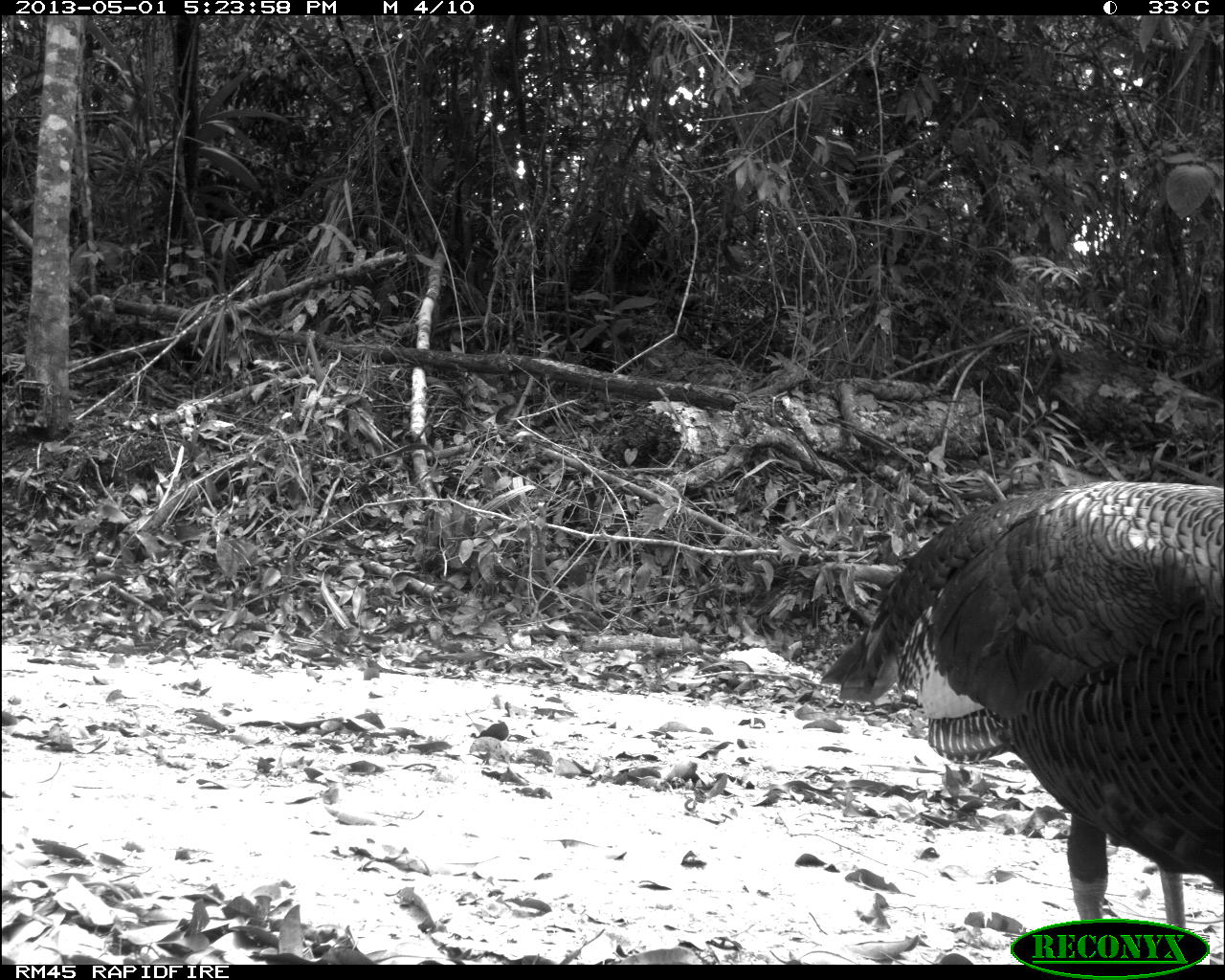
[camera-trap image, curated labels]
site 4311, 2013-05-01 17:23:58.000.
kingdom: Animalia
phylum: Chordata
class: Aves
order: Galliformes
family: Phasianidae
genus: Meleagris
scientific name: Meleagris ocellata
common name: ocellated turkey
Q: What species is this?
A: Meleagris ocellata (ocellated turkey).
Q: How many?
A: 1.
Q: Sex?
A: Male.